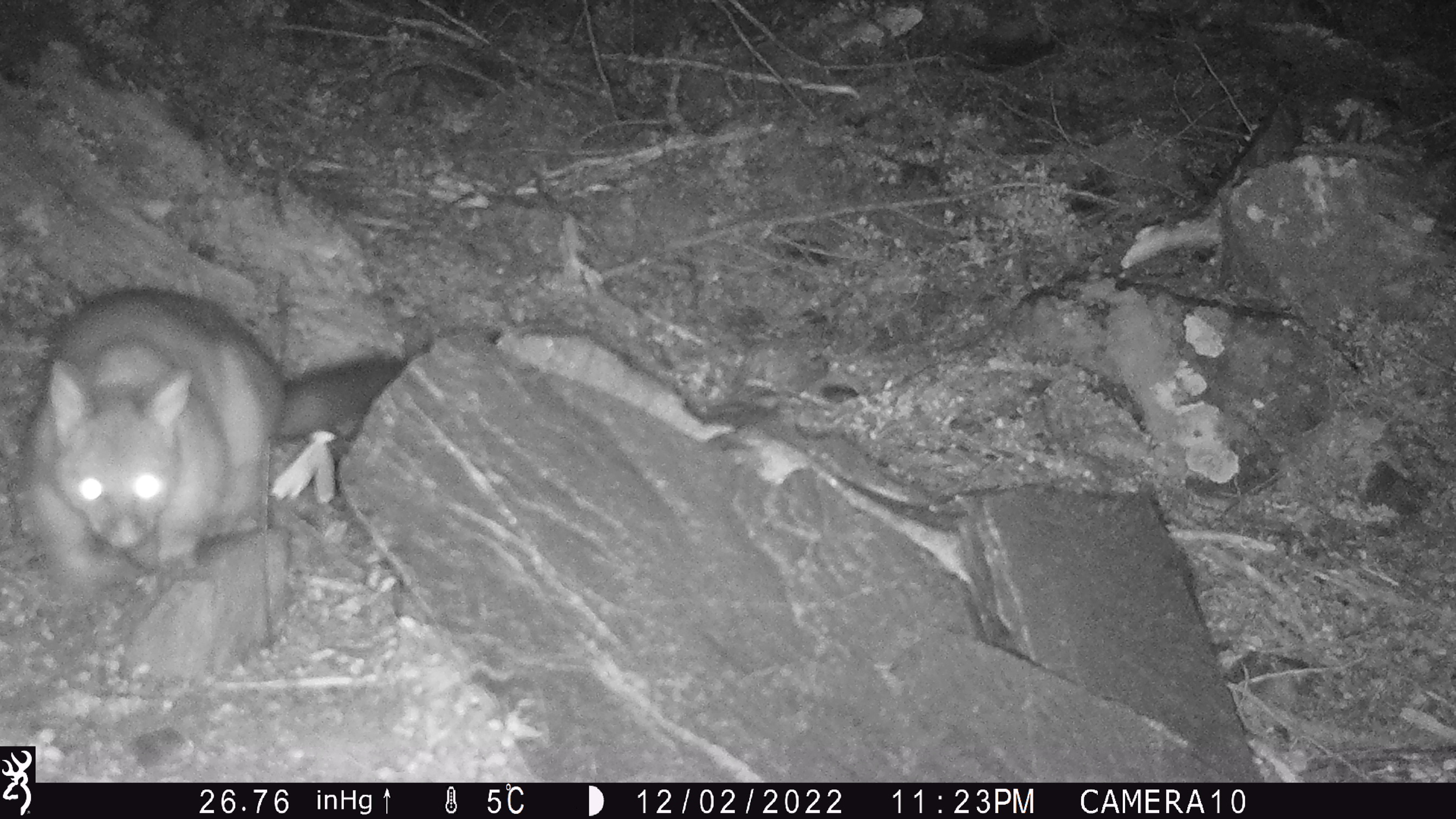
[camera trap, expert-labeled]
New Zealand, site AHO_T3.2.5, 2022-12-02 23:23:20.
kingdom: Animalia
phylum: Chordata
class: Mammalia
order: Diprotodontia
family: Phalangeridae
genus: Trichosurus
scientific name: Trichosurus vulpecula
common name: common brushtail possum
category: possum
Possum (common brushtail possum) (Trichosurus vulpecula).